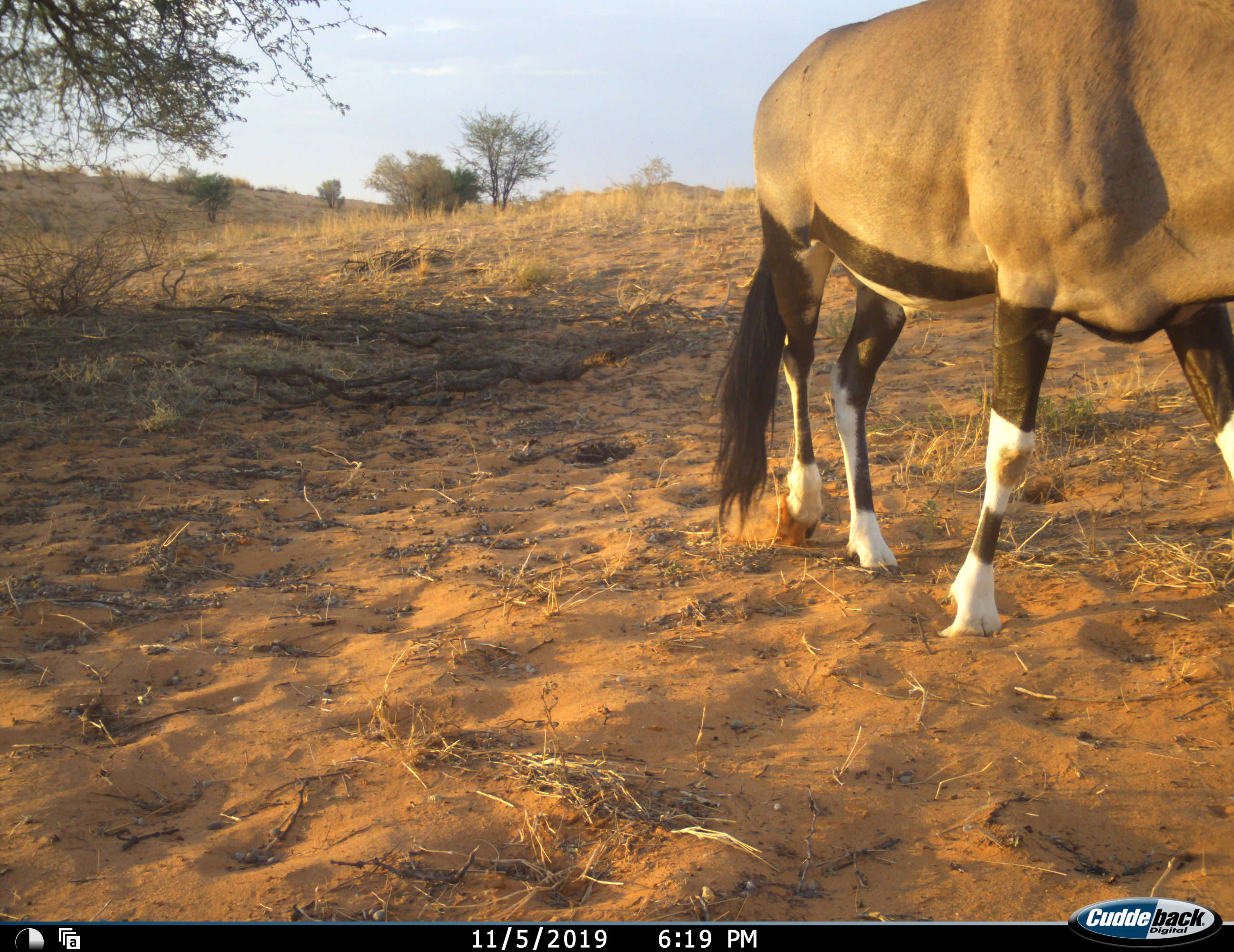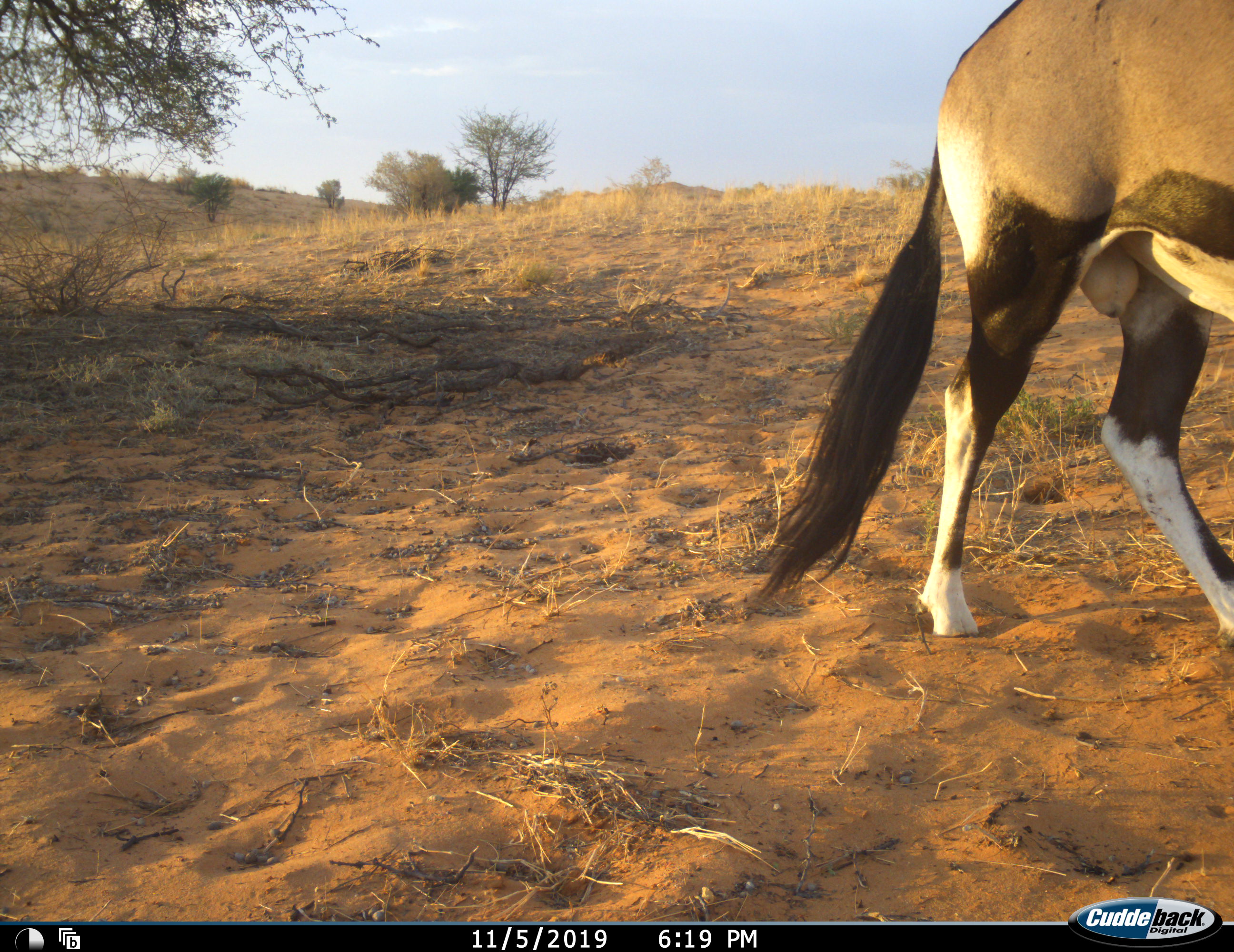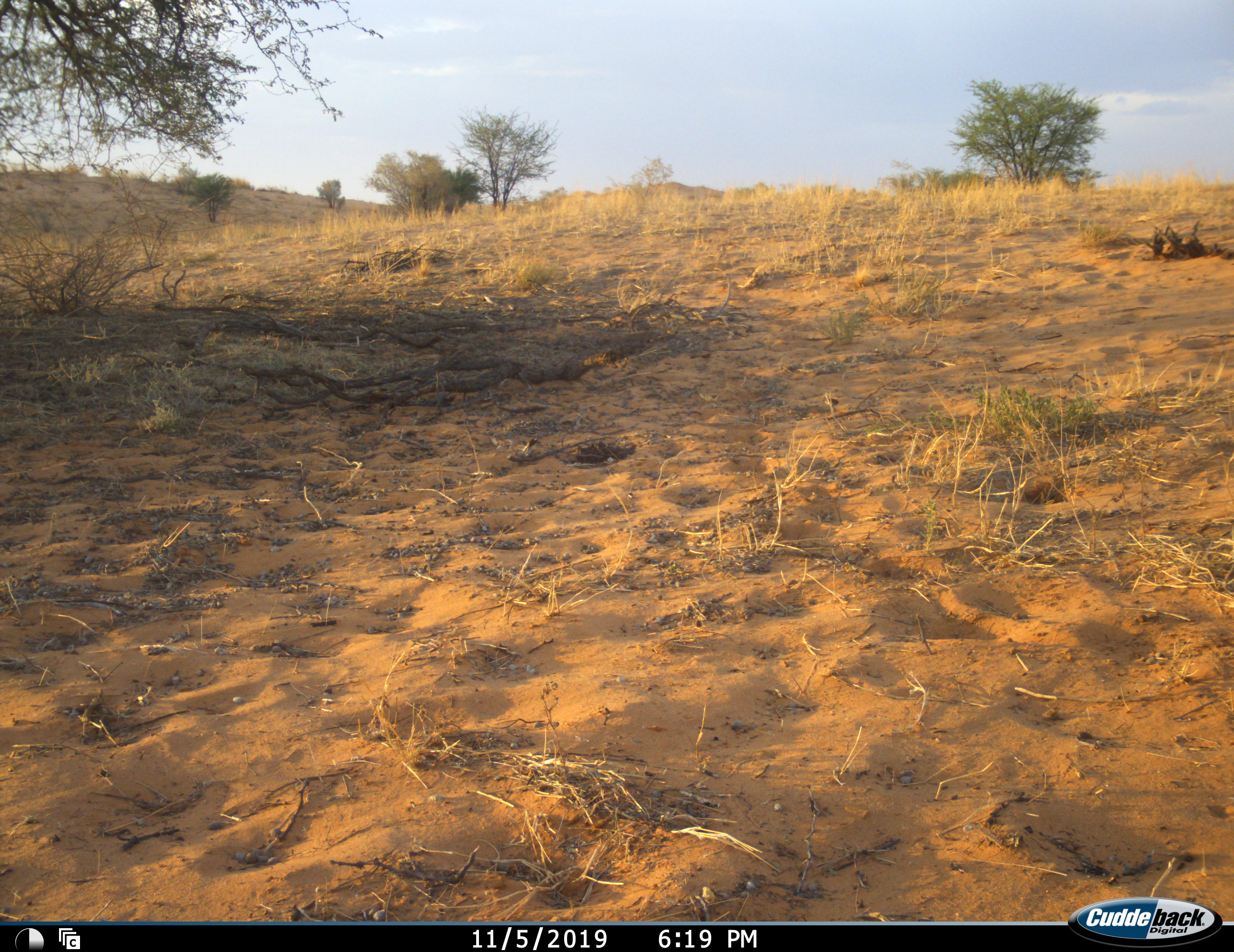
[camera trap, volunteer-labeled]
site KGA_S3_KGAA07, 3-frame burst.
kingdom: Animalia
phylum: Chordata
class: Mammalia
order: Artiodactyla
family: Bovidae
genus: Oryx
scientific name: Oryx gazella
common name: gemsbok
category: oryx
Oryx (gemsbok) (Oryx gazella), count 1. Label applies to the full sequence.